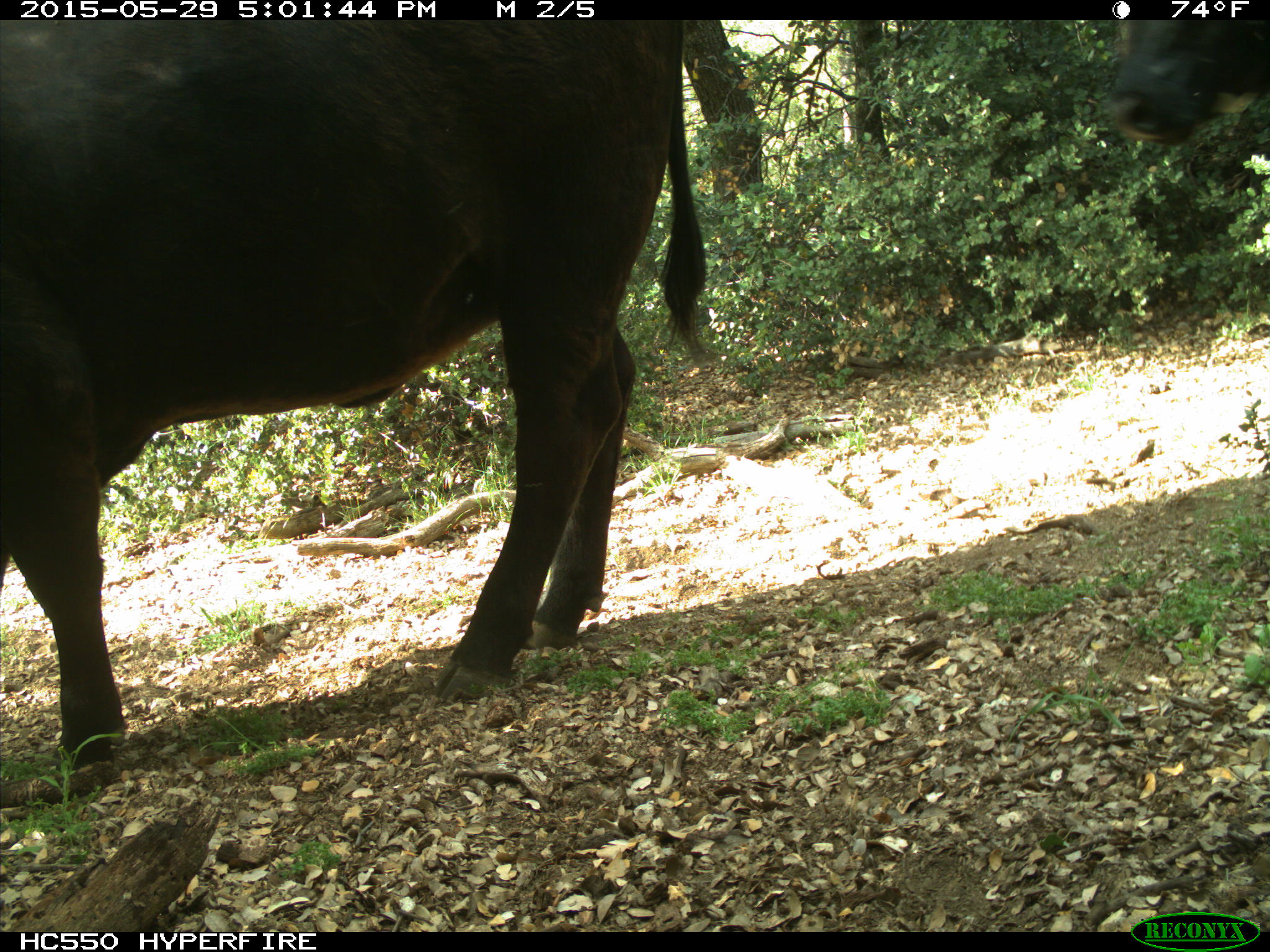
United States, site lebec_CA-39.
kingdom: Animalia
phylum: Chordata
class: Mammalia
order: Artiodactyla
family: Bovidae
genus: Bos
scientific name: Bos taurus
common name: domestic cow